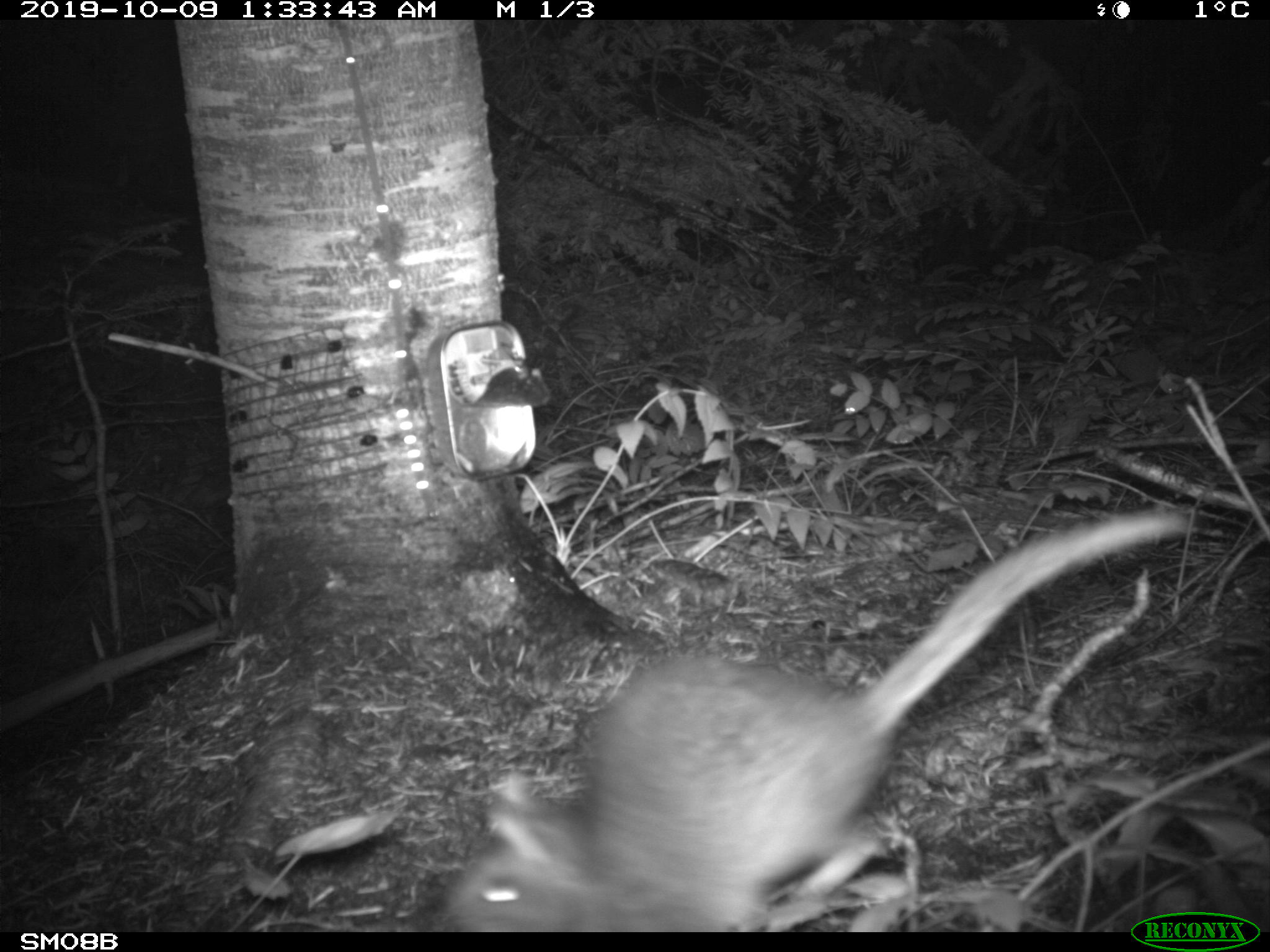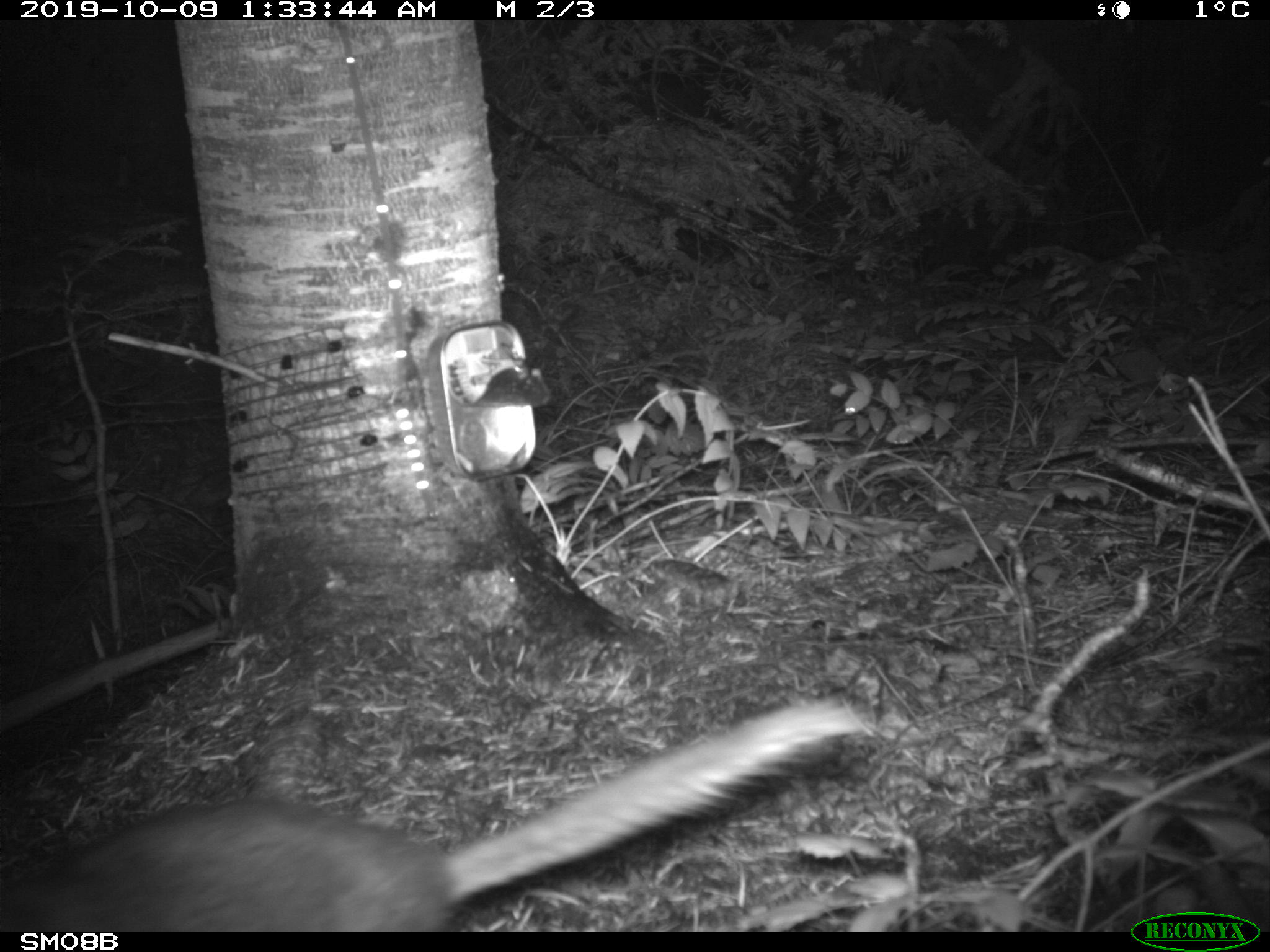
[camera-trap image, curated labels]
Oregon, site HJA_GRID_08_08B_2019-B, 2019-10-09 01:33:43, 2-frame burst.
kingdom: Animalia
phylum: Chordata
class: Mammalia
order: Rodentia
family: Cricetidae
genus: Neotoma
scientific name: Neotoma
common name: woodrats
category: neotoma species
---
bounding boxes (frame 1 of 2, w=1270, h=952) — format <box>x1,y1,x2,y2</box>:
neotoma species: <box>385,473,1206,906</box>; <box>435,511,1126,929</box>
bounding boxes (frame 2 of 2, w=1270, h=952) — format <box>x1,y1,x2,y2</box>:
neotoma species: <box>0,649,879,935</box>